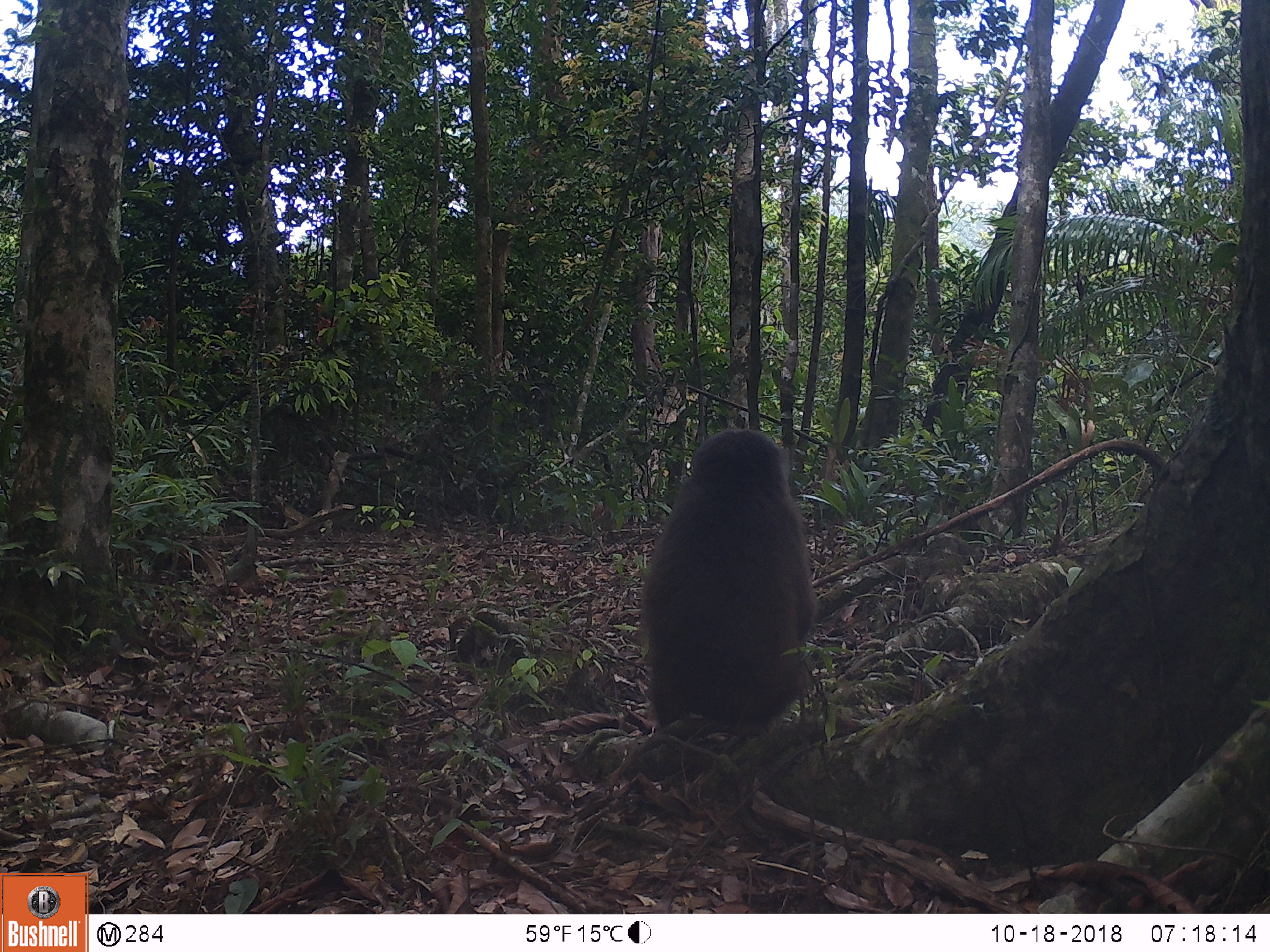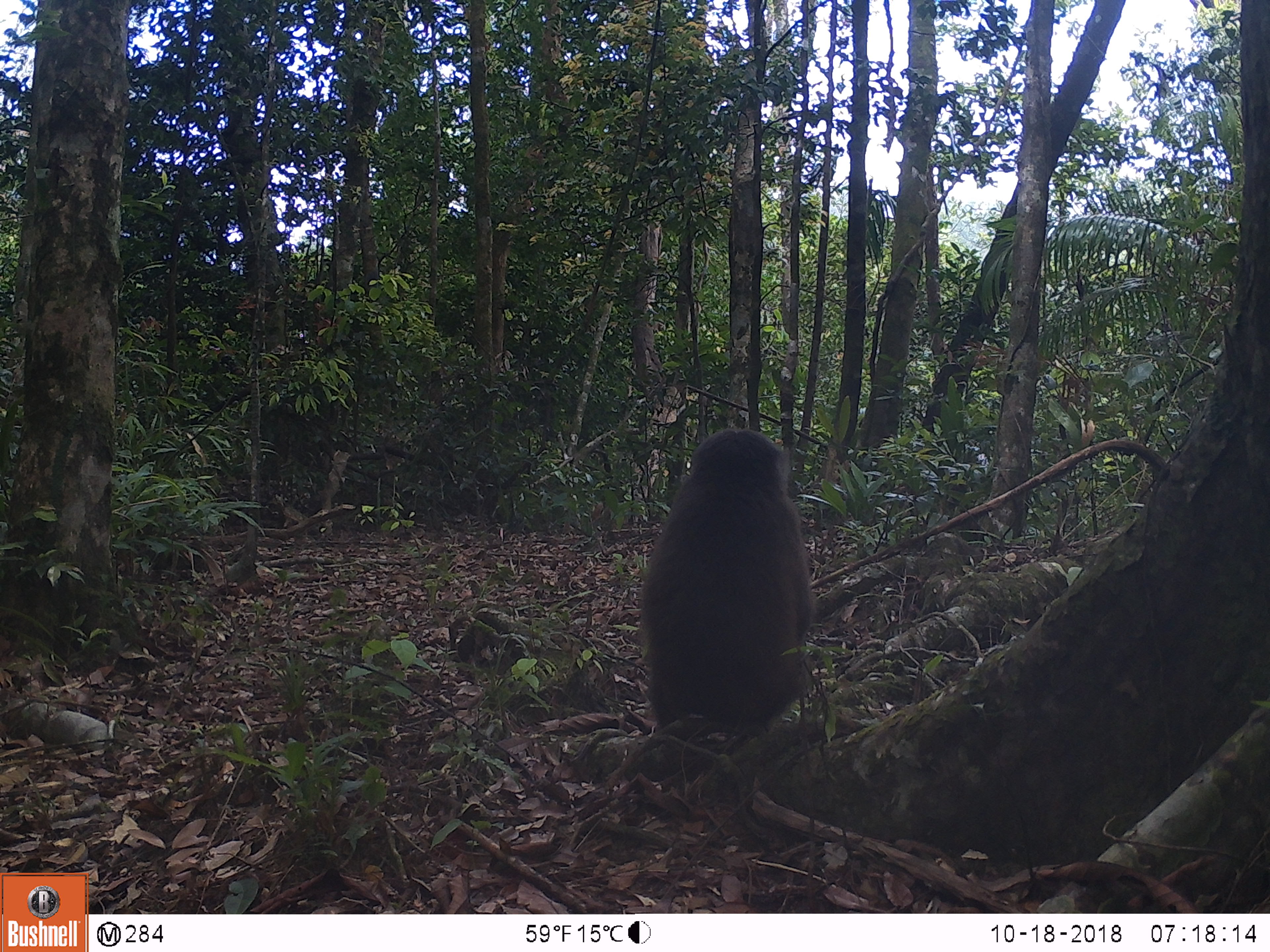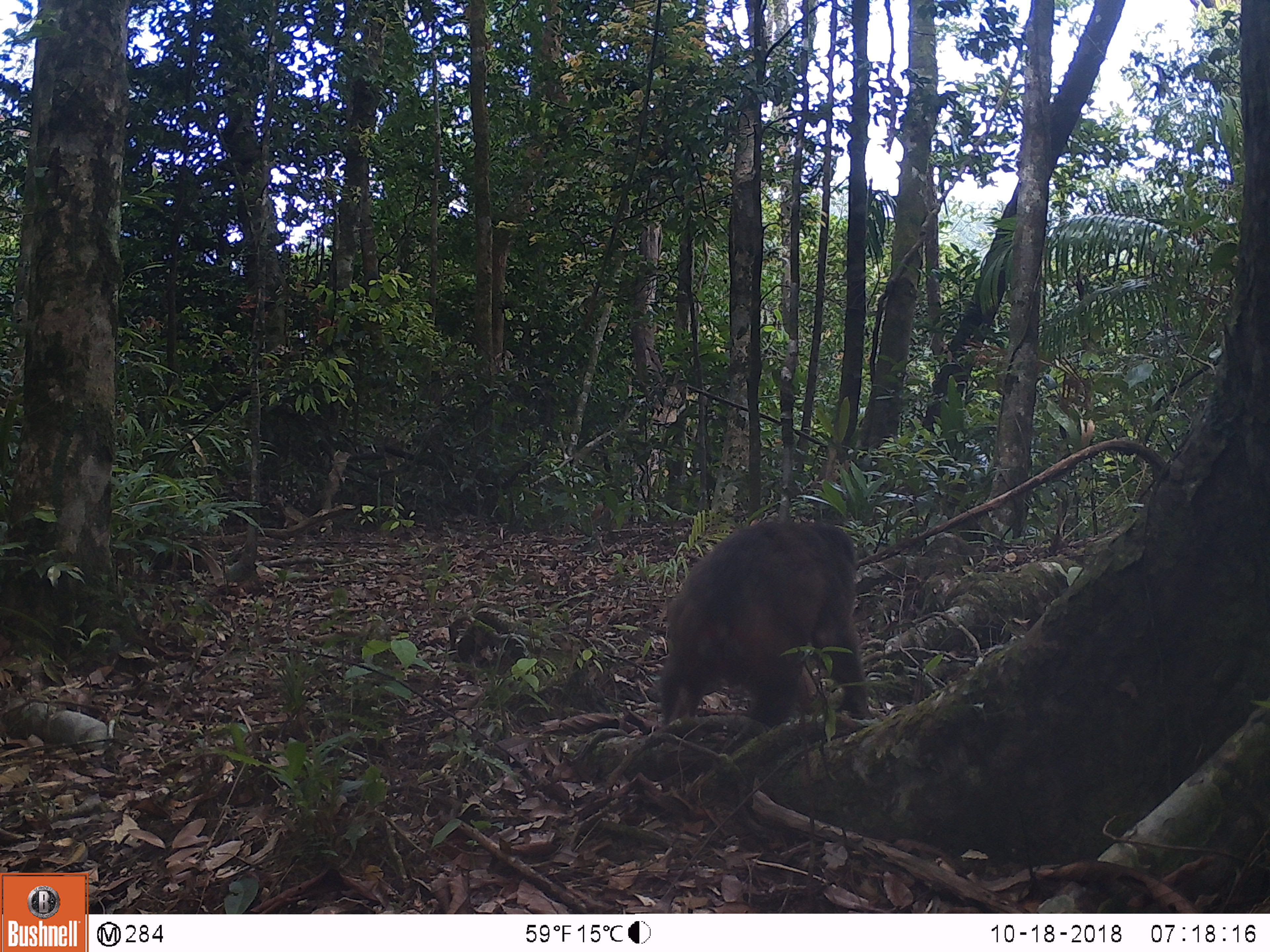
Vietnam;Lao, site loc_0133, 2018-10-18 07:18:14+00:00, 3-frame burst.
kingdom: Animalia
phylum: Chordata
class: Mammalia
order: Primates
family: Cercopithecidae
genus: Macaca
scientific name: Macaca arctoides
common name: stump-tailed macaque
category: stump tailed macaque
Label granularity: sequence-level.